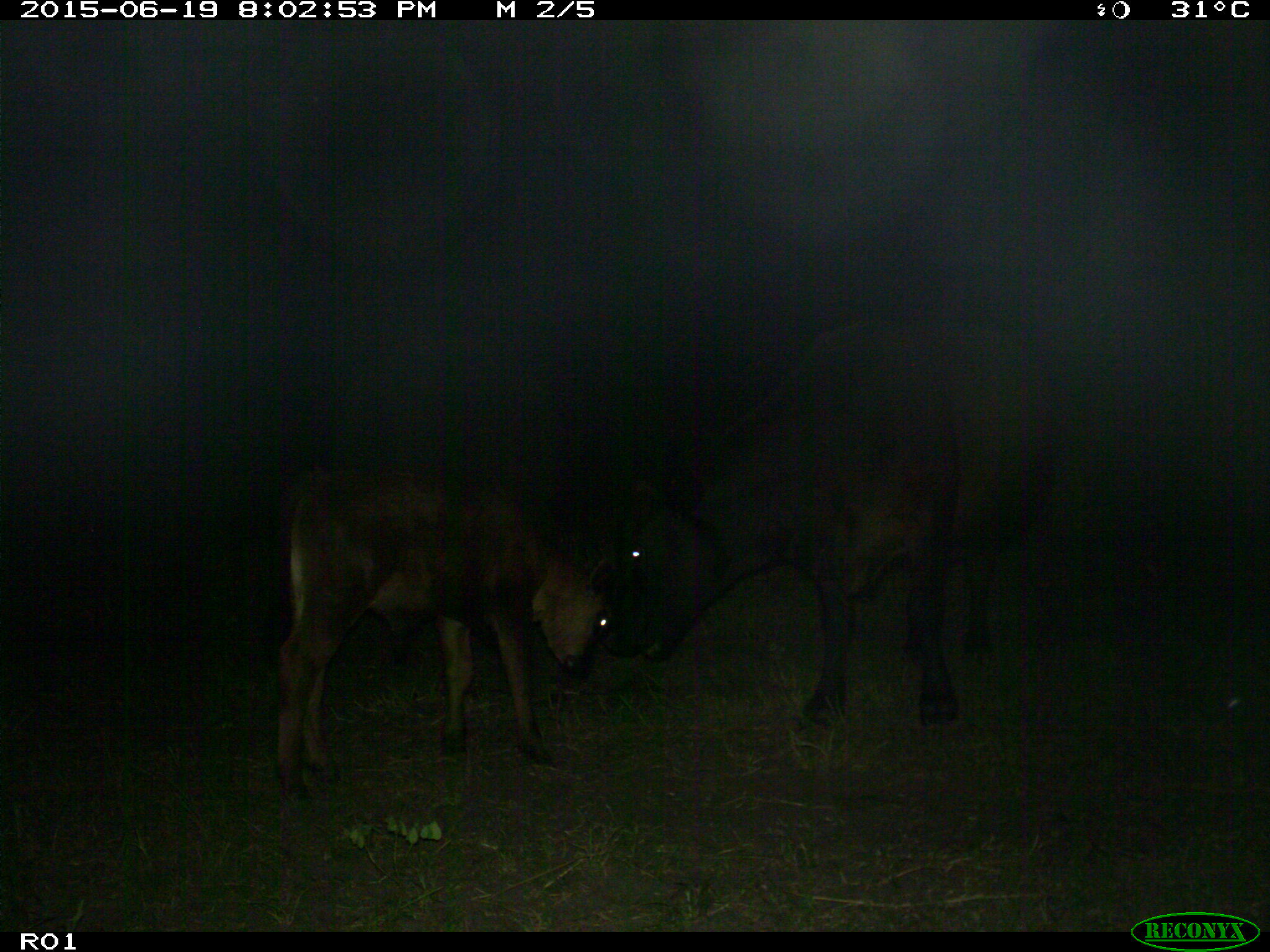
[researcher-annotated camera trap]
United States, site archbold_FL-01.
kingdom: Animalia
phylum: Chordata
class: Mammalia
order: Artiodactyla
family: Bovidae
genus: Bos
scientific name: Bos taurus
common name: domestic cow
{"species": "Bos taurus (domestic cow)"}